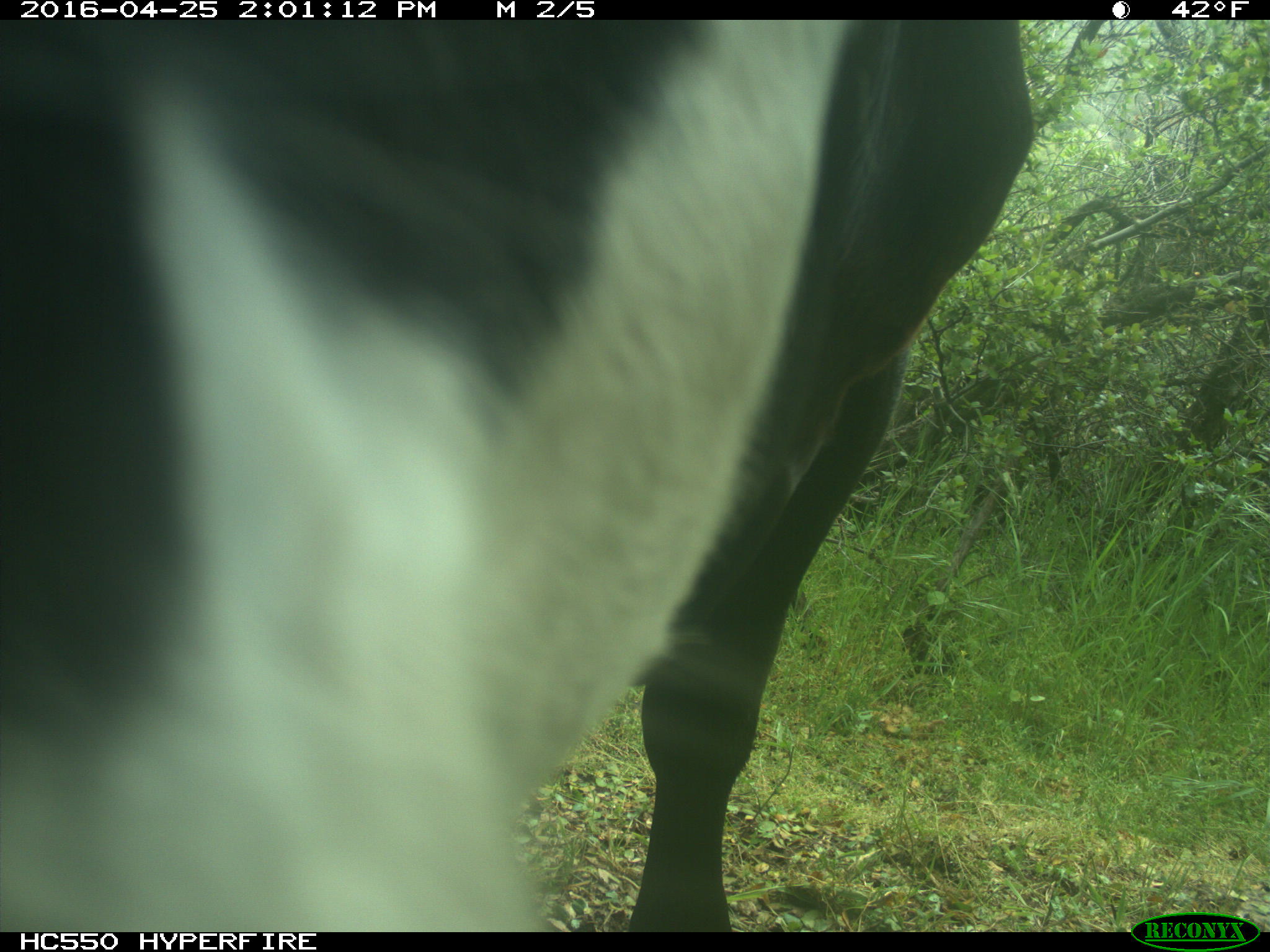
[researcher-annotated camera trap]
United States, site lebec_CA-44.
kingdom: Animalia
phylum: Chordata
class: Mammalia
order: Artiodactyla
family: Bovidae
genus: Bos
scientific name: Bos taurus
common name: domestic cow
Bos taurus (domestic cow).